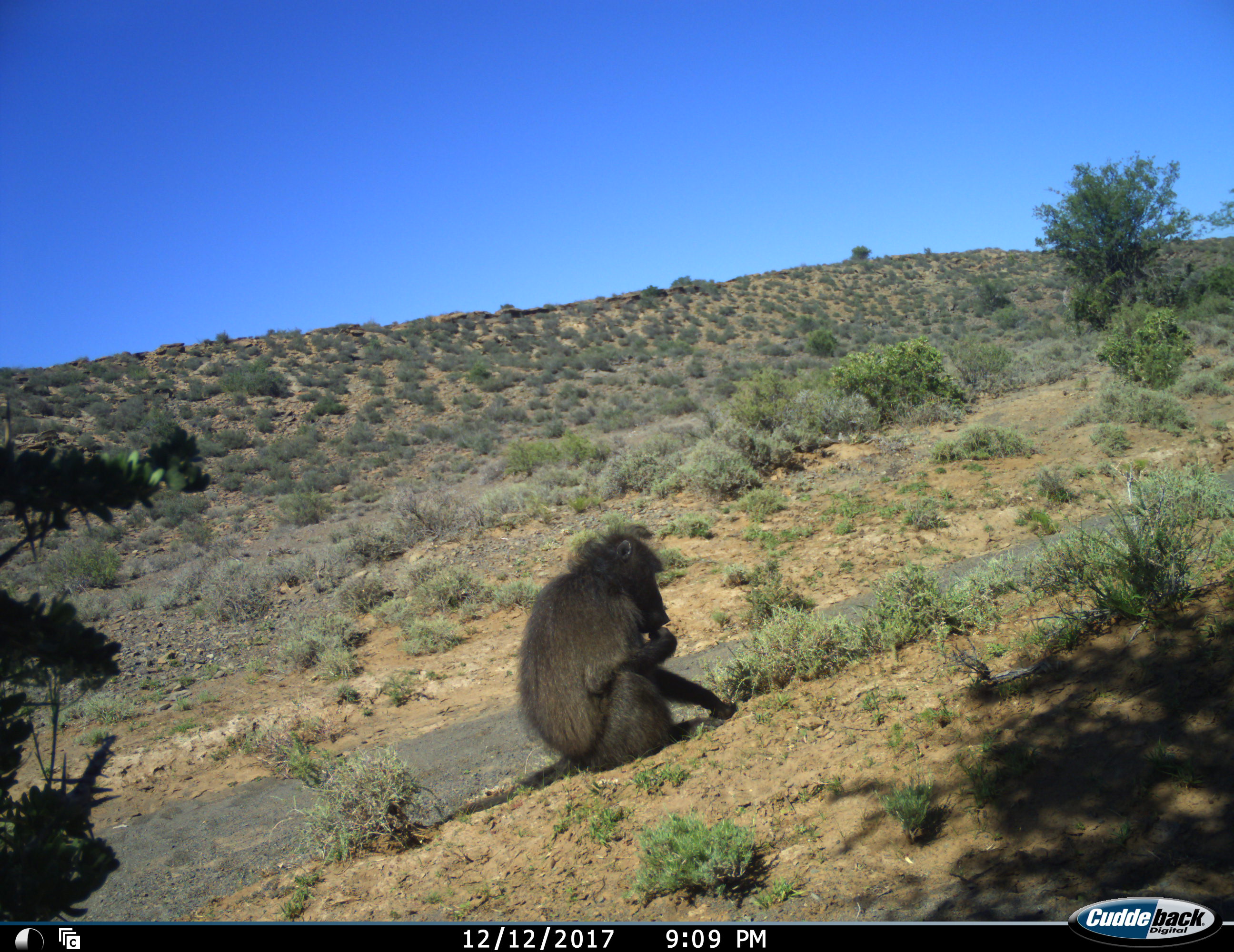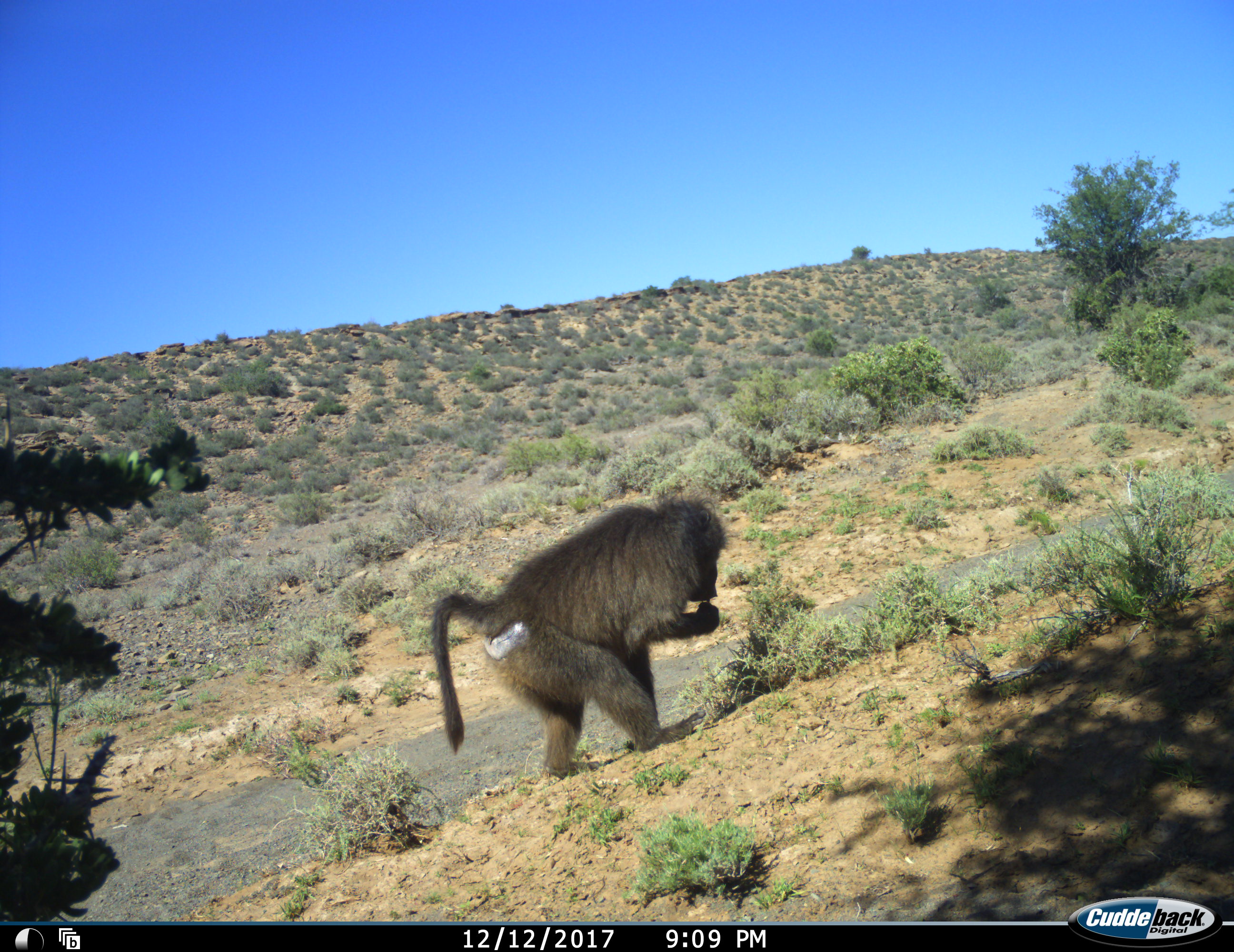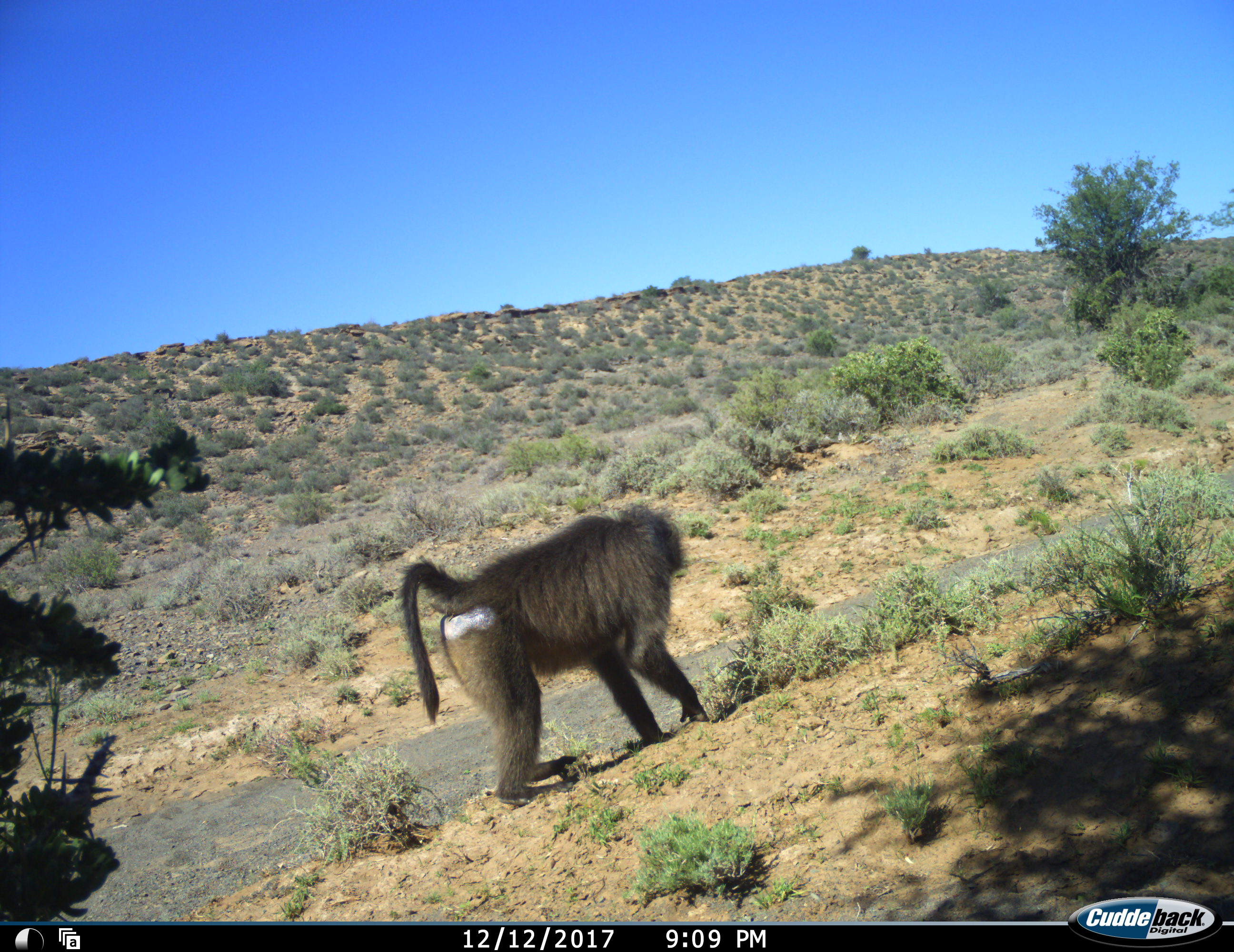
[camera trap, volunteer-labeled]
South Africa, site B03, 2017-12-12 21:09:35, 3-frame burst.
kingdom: Animalia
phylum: Chordata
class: Mammalia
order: Primates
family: Cercopithecidae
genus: Papio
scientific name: Papio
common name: baboon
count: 1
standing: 22%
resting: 22%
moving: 11%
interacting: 0%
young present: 0%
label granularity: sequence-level